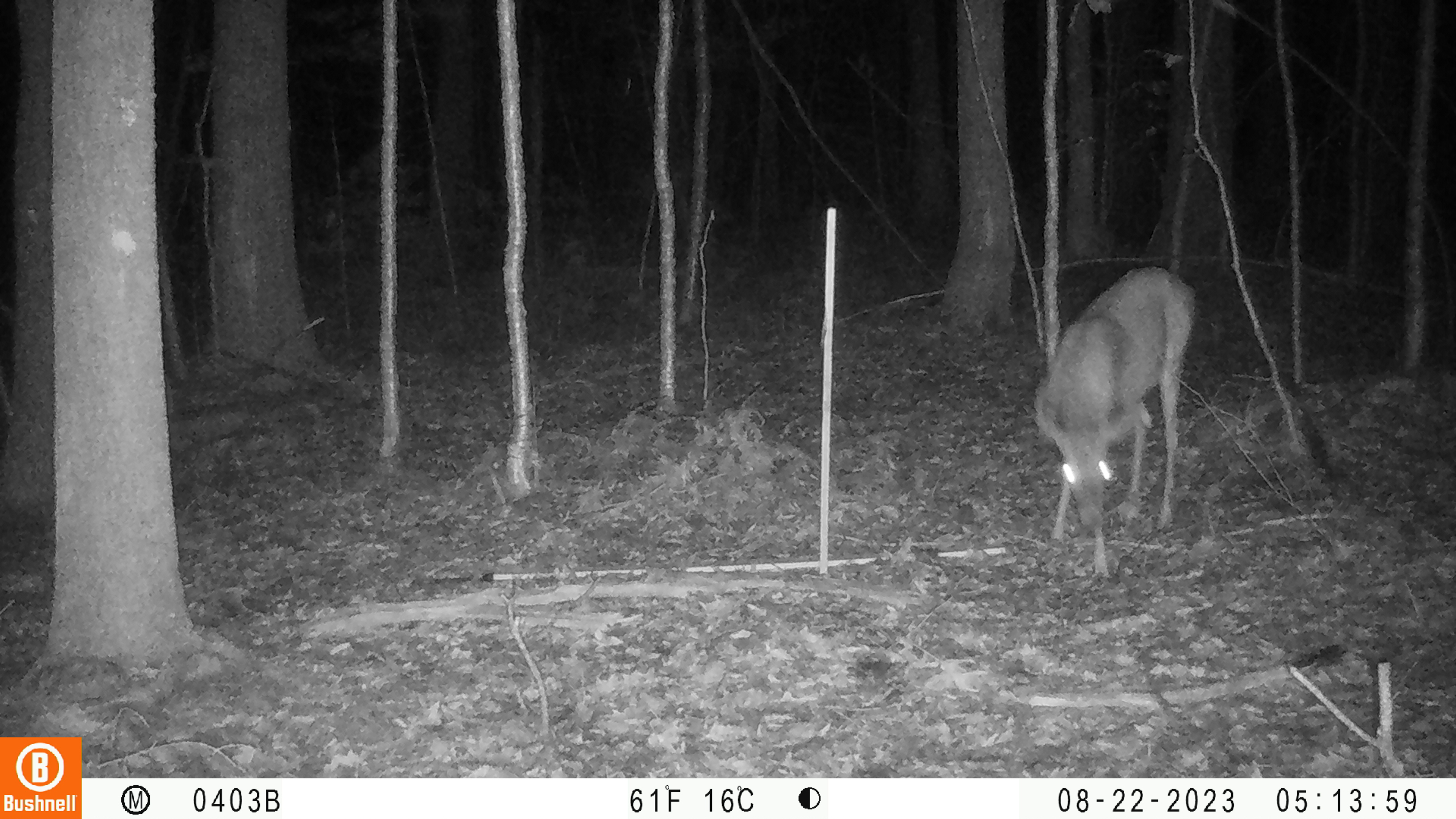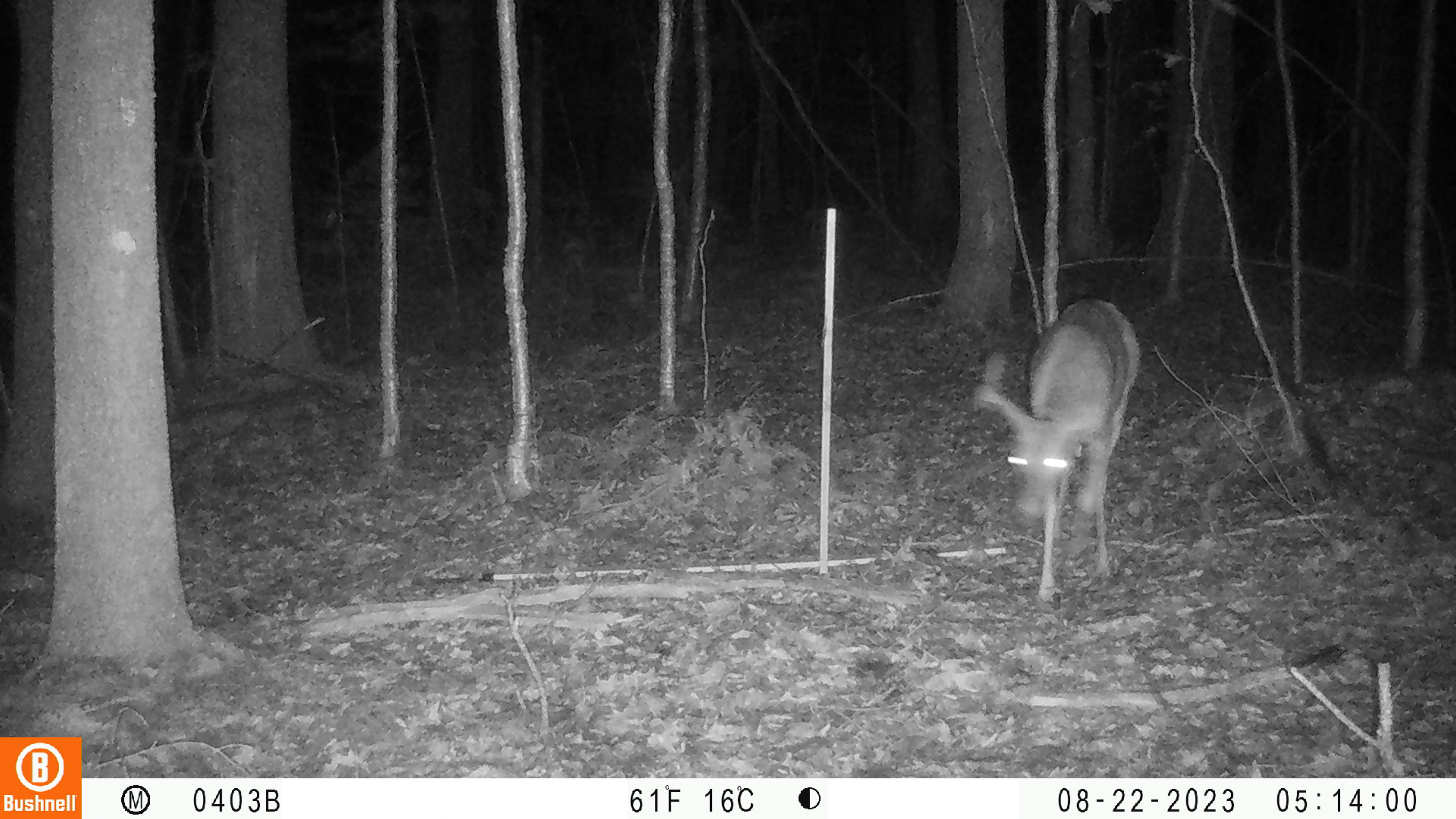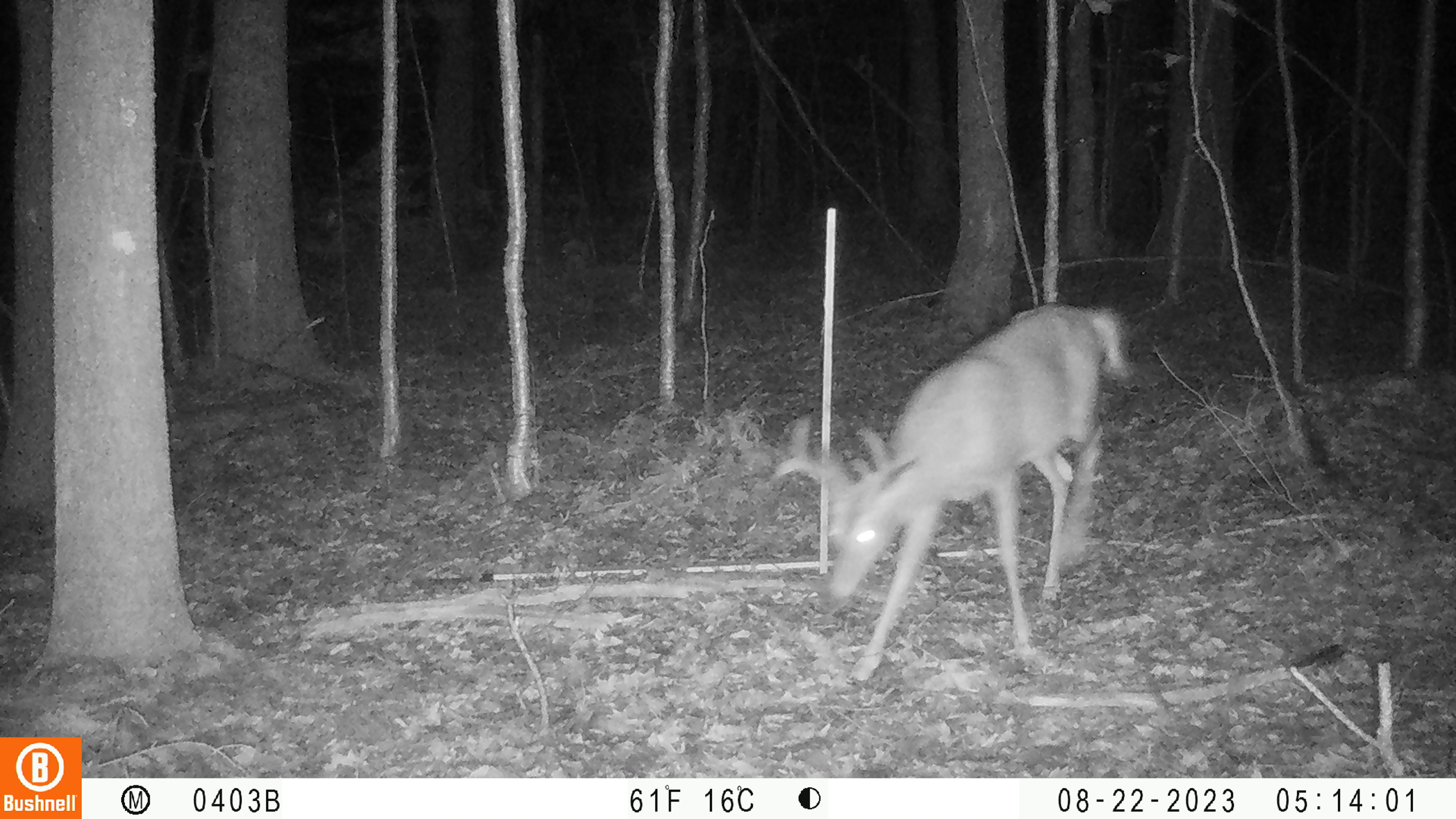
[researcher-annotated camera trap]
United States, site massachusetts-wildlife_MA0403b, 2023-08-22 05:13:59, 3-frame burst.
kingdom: Animalia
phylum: Chordata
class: Mammalia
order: Artiodactyla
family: Cervidae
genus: Odocoileus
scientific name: Odocoileus virginianus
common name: white-tailed deer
White-tailed deer (Odocoileus virginianus).